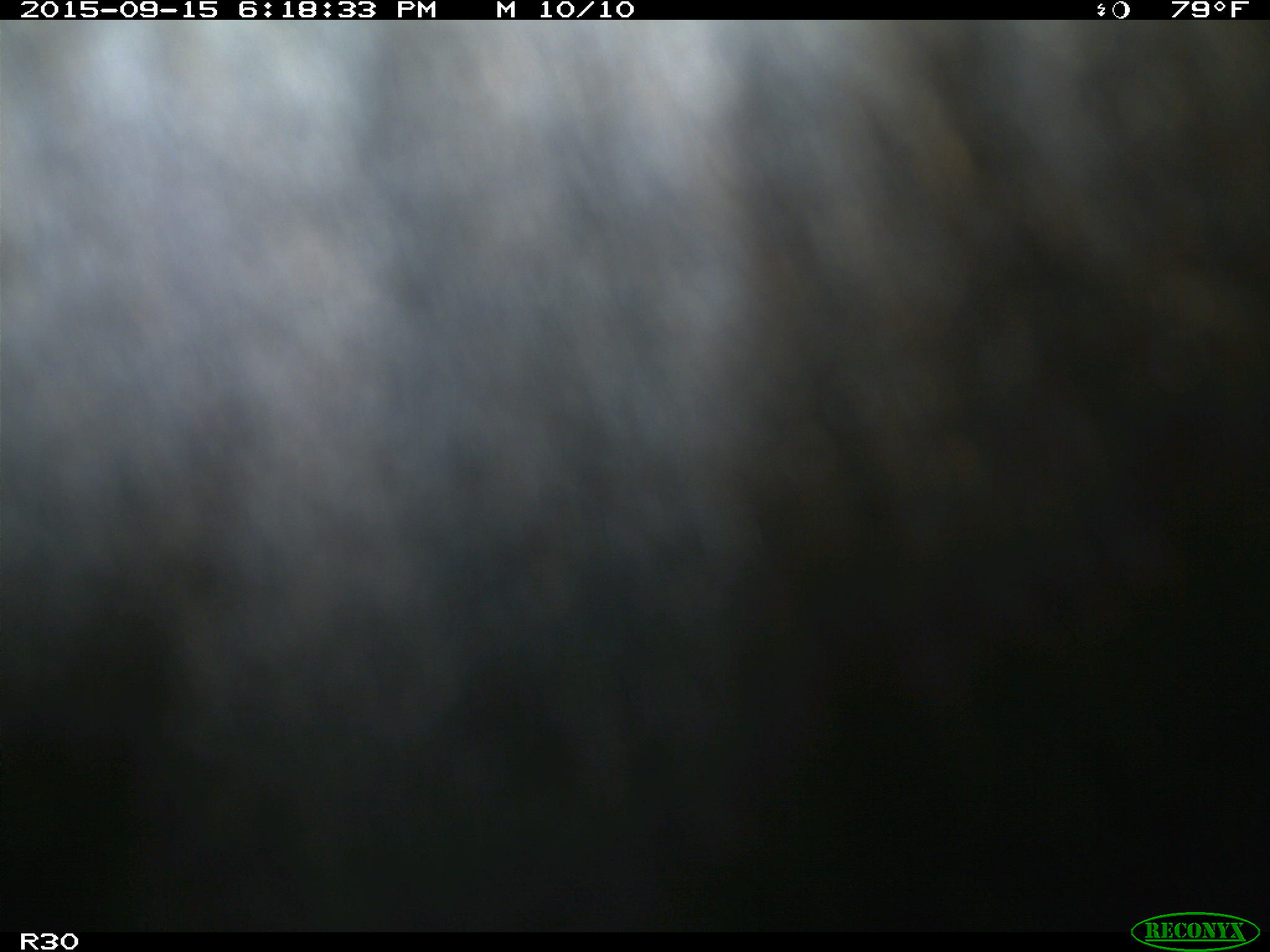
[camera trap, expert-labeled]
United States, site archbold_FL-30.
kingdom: Animalia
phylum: Chordata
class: Mammalia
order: Artiodactyla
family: Bovidae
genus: Bos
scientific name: Bos taurus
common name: domestic cow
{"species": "Bos taurus (domestic cow)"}